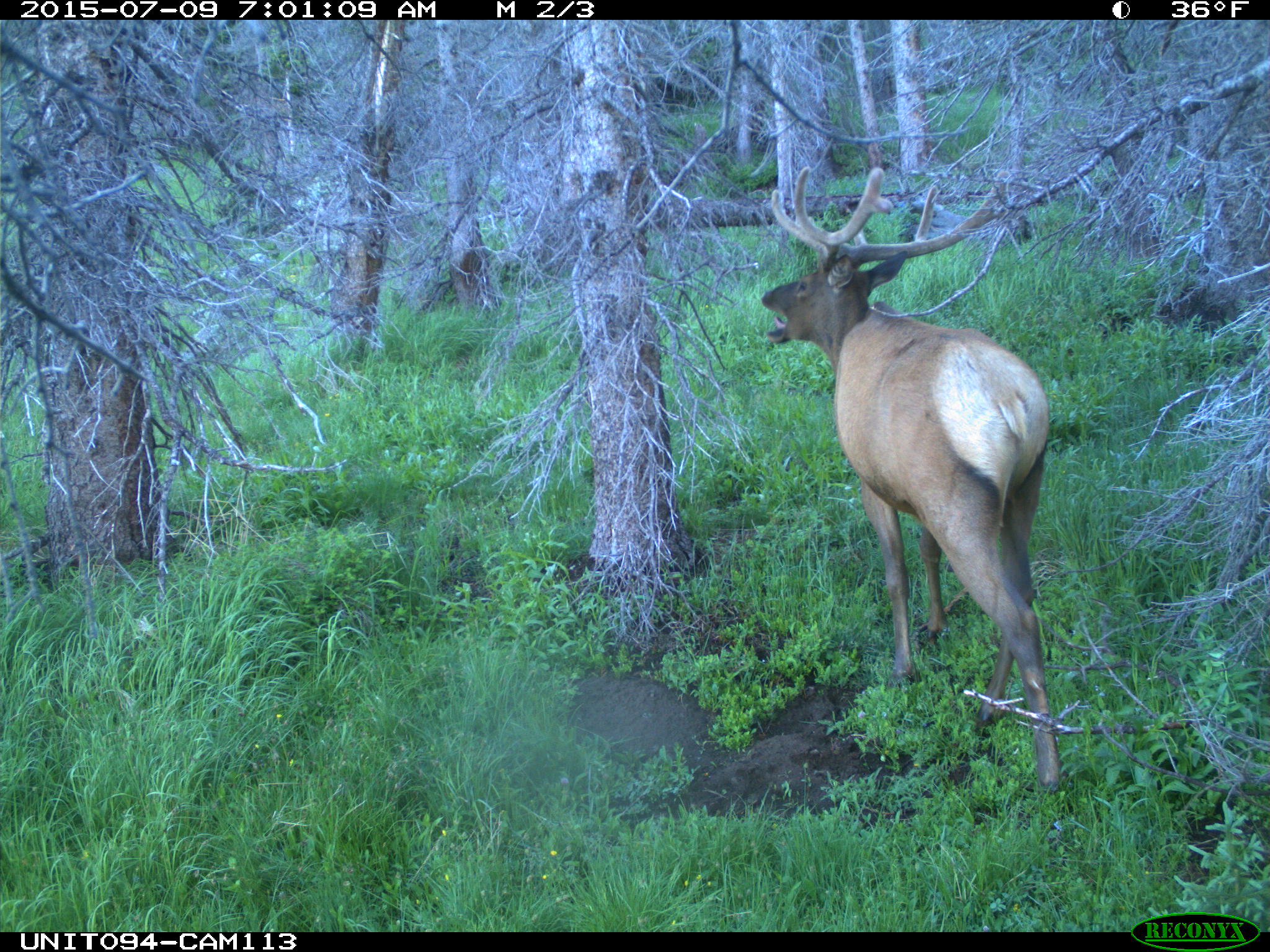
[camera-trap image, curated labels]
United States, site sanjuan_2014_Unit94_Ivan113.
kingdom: Animalia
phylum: Chordata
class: Mammalia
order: Artiodactyla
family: Cervidae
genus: Cervus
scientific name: Cervus elaphus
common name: red deer